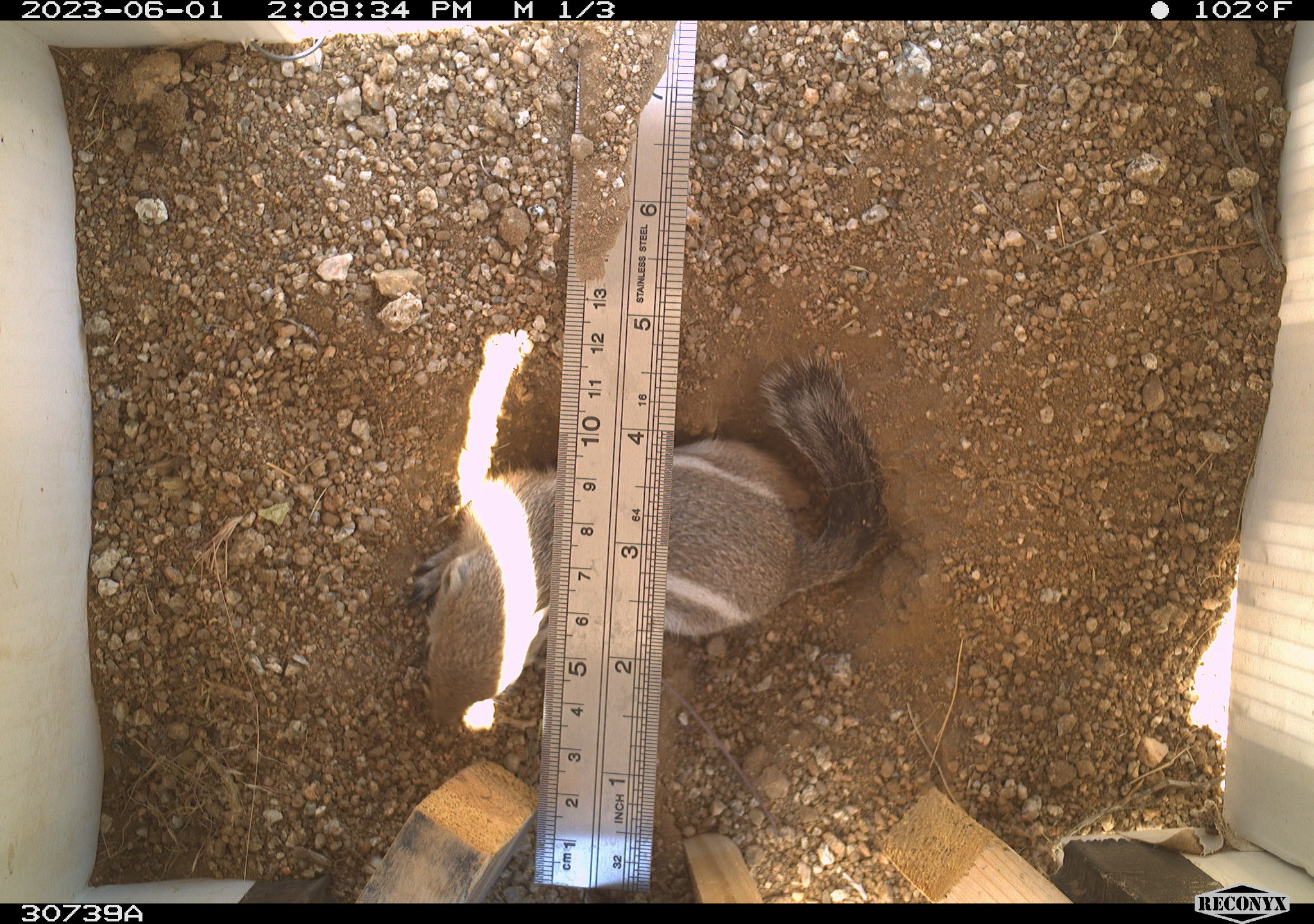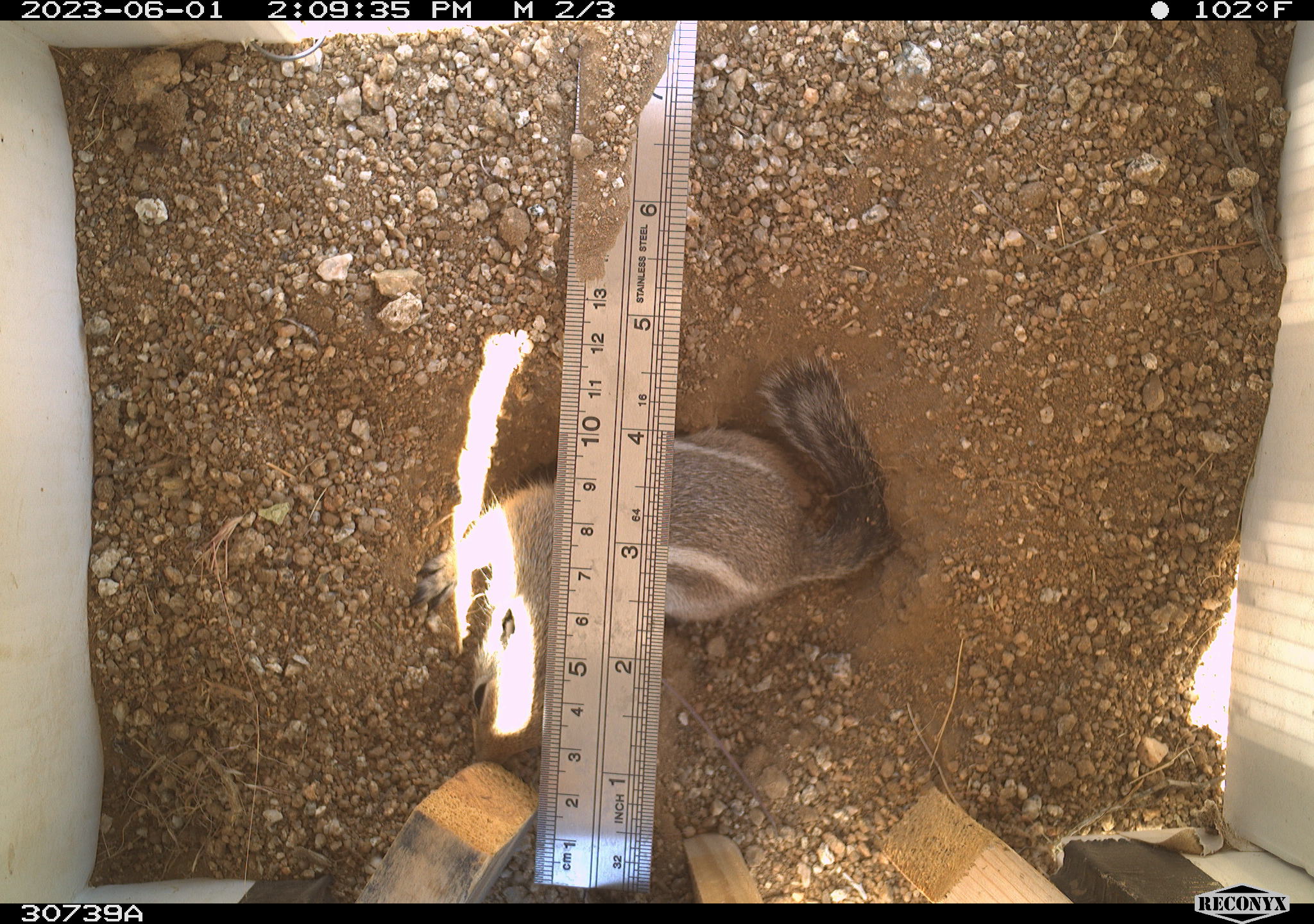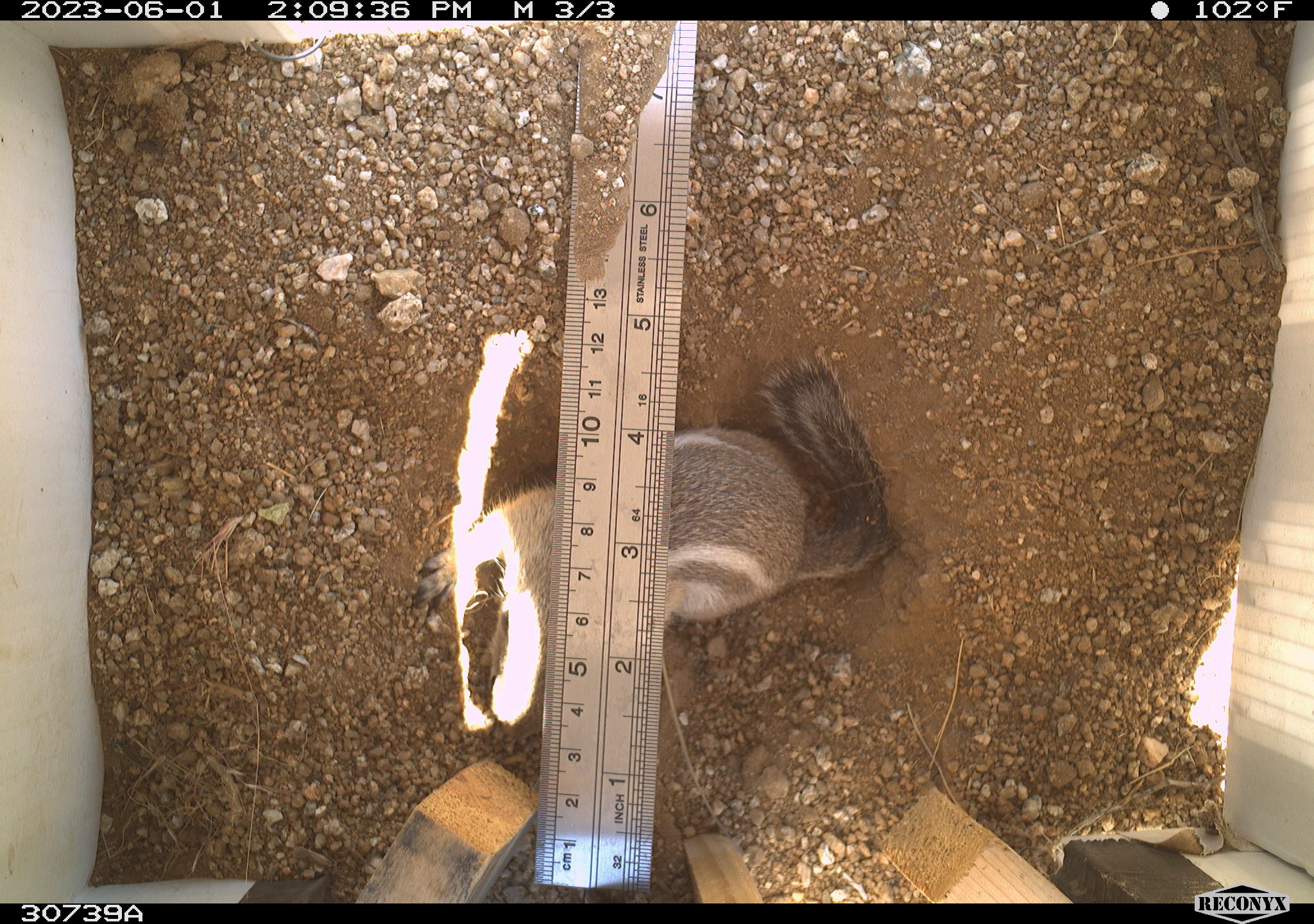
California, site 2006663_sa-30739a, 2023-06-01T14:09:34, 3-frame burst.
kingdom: Animalia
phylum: Chordata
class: Mammalia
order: Rodentia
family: Sciuridae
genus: Ammospermophilus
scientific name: Ammospermophilus leucurus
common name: white-tailed antelope squirrel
White-tailed antelope squirrel (Ammospermophilus leucurus).